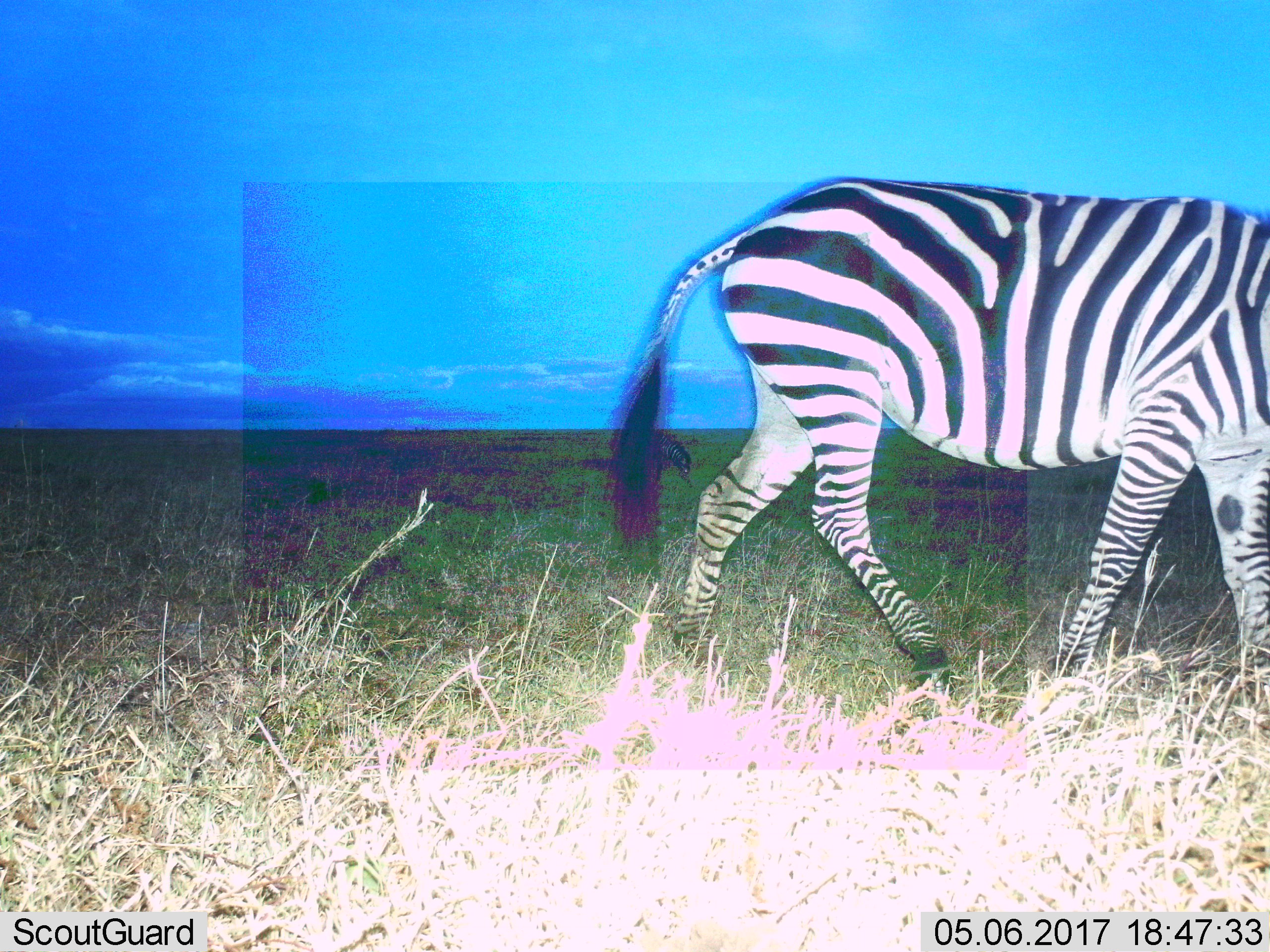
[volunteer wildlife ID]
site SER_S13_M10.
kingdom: Animalia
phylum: Chordata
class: Mammalia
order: Perissodactyla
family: Equidae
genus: Equus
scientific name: Equus quagga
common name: plains zebra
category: zebraplains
Zebraplains (plains zebra) (Equus quagga), count 1. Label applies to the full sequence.